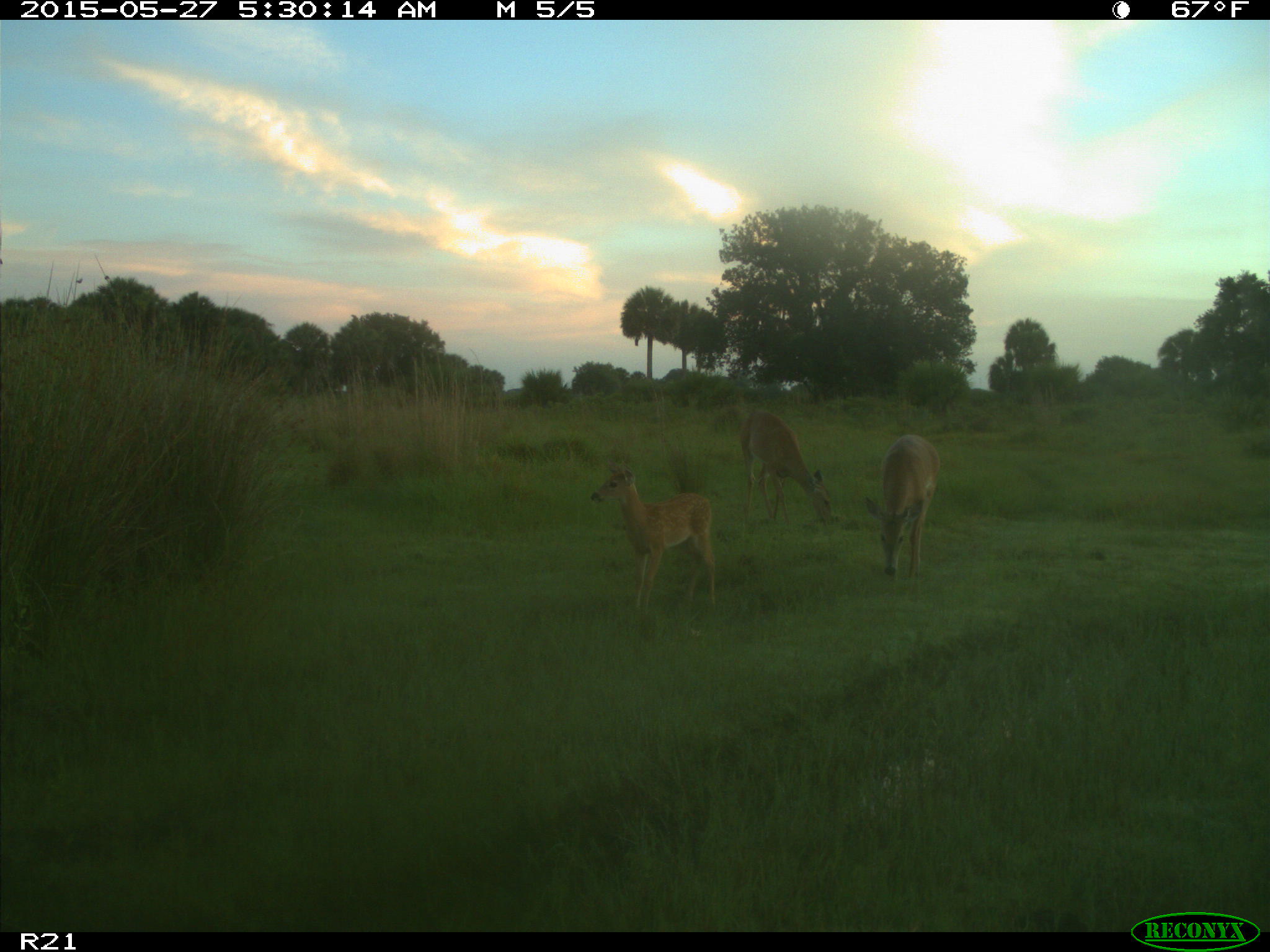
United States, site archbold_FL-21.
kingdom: Animalia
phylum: Chordata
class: Mammalia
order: Artiodactyla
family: Cervidae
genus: Odocoileus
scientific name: Odocoileus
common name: deer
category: unidentified deer